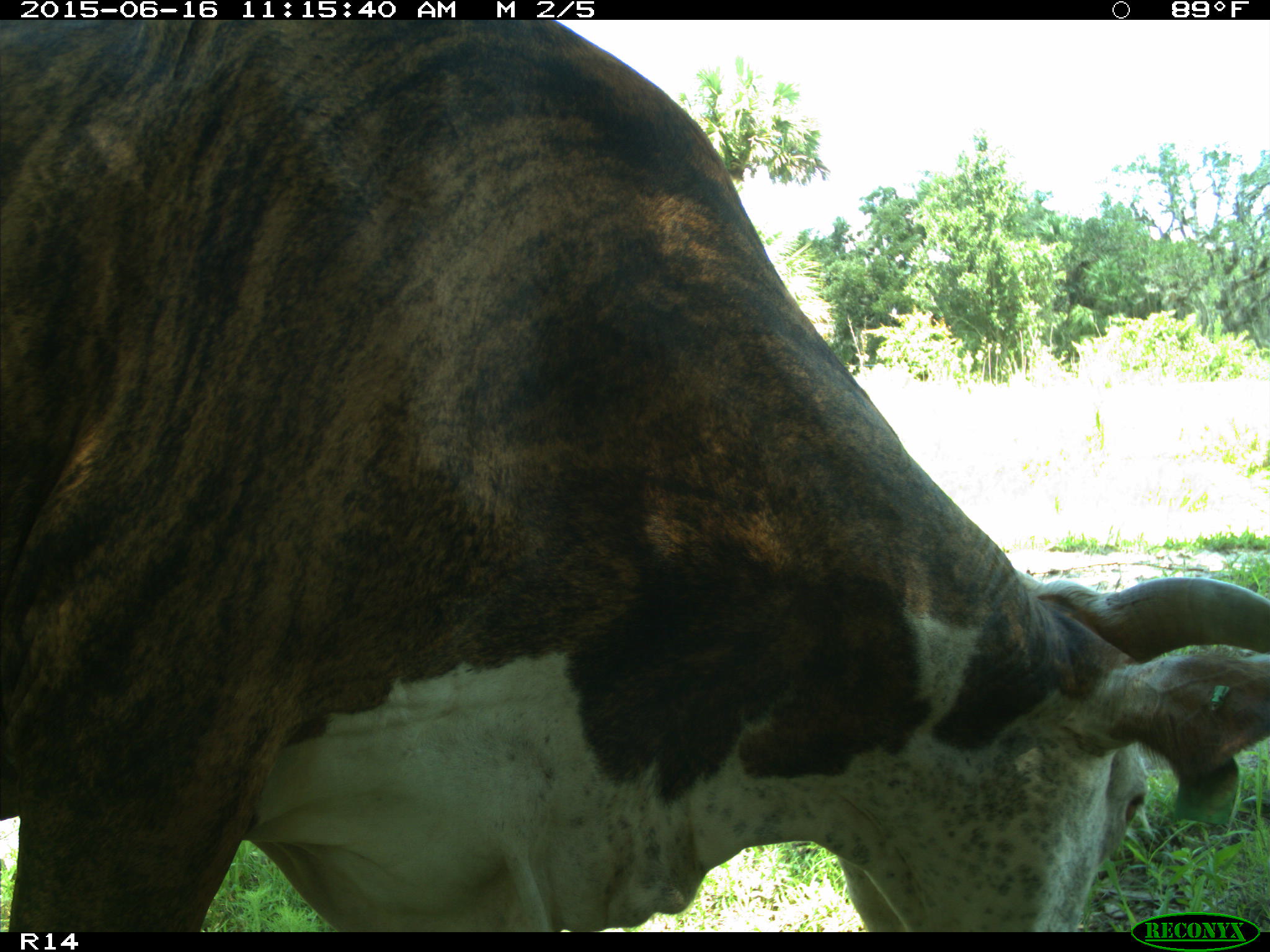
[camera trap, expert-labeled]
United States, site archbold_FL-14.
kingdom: Animalia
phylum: Chordata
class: Mammalia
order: Artiodactyla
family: Bovidae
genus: Bos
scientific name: Bos taurus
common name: domestic cow